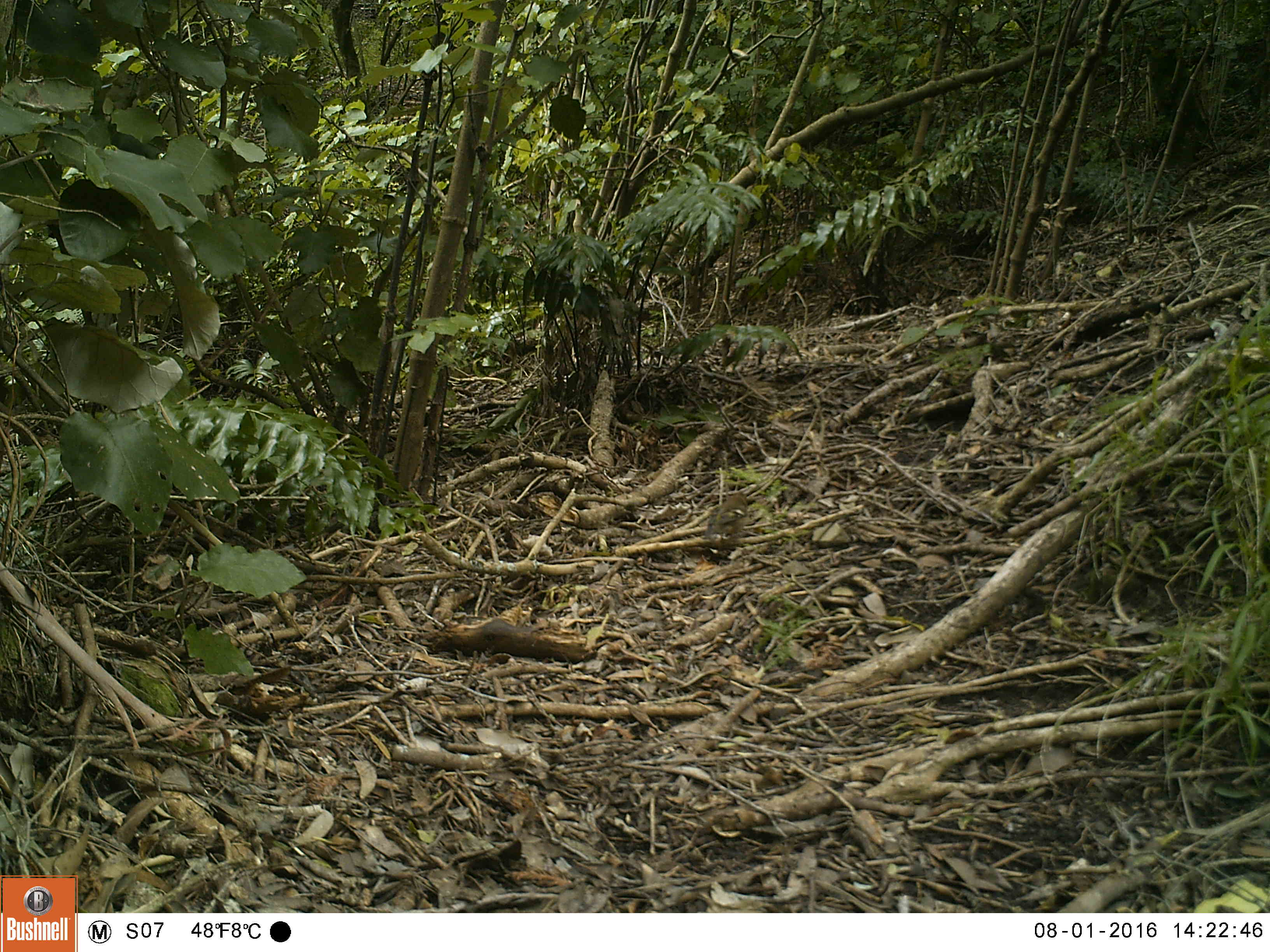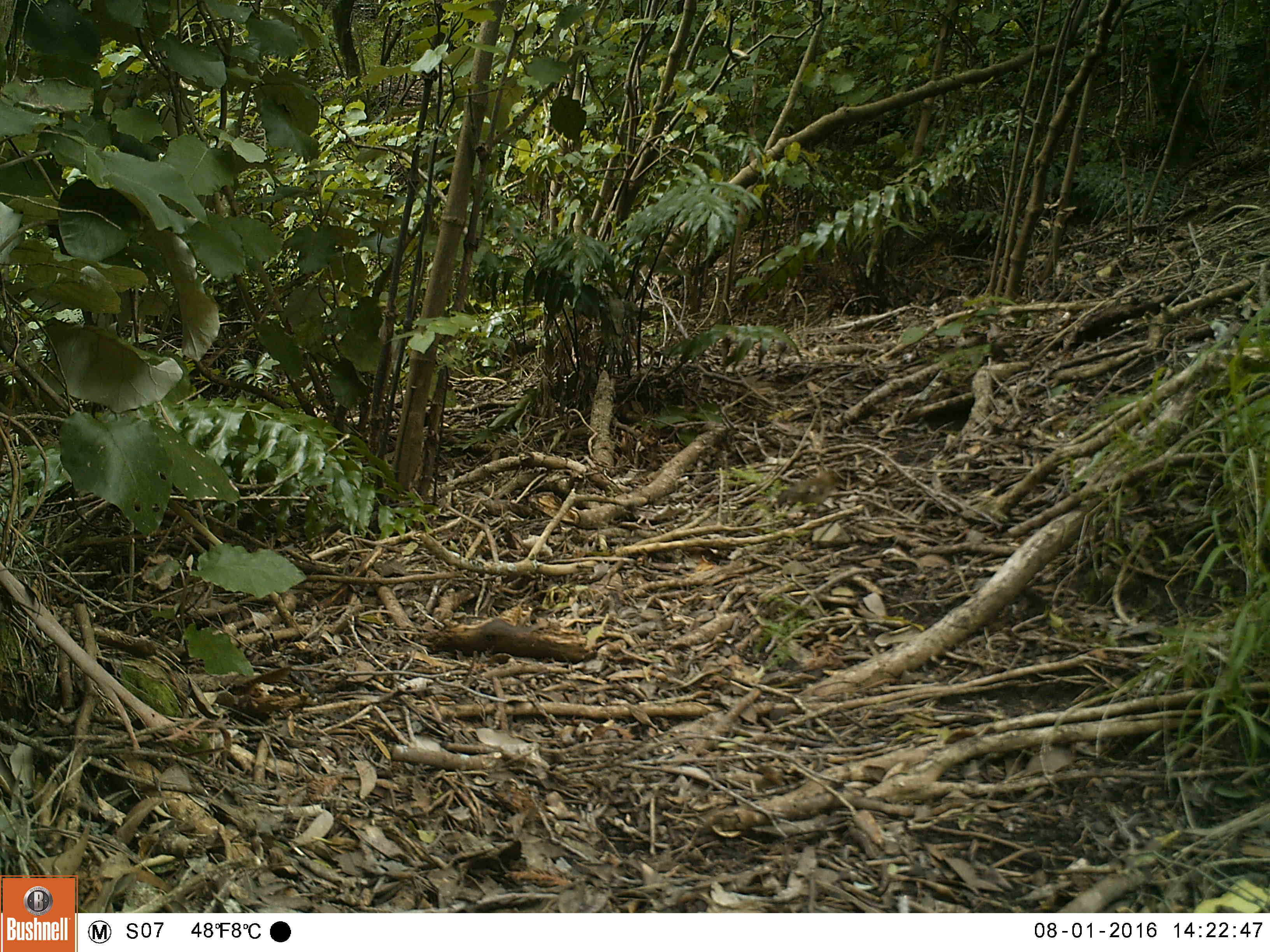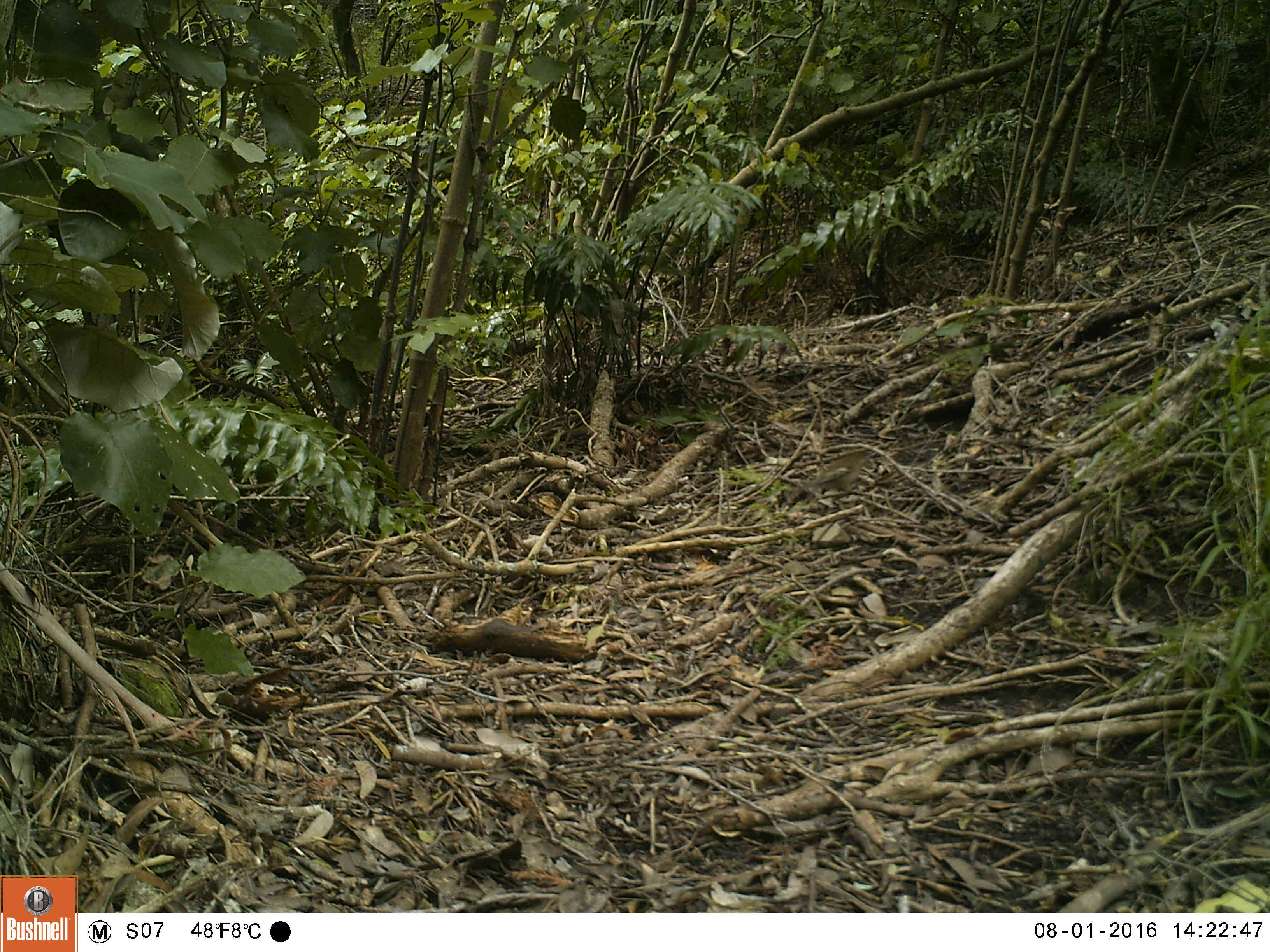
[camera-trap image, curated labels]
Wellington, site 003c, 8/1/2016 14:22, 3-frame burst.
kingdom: Animalia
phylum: Chordata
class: Aves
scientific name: Aves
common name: bird